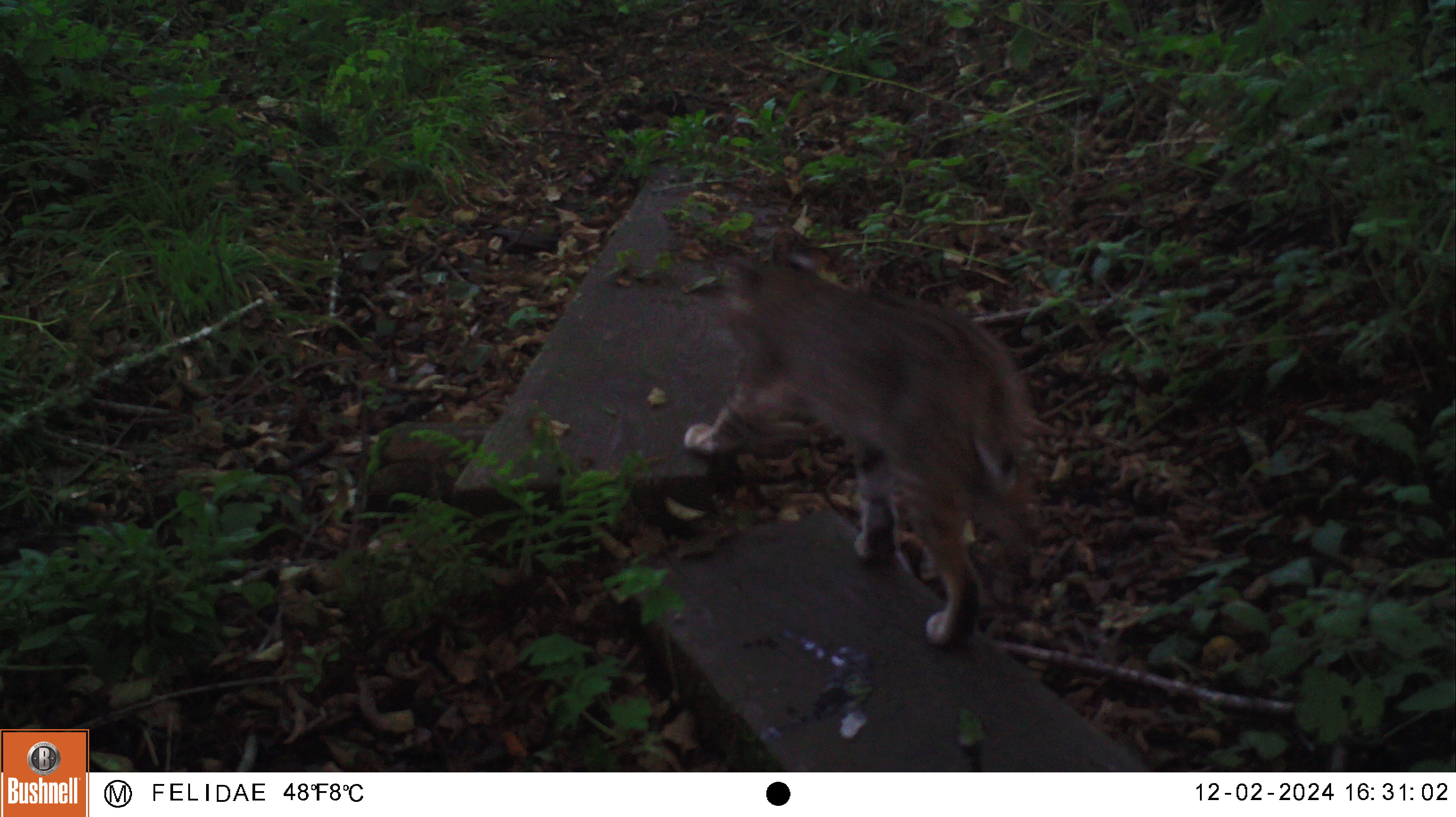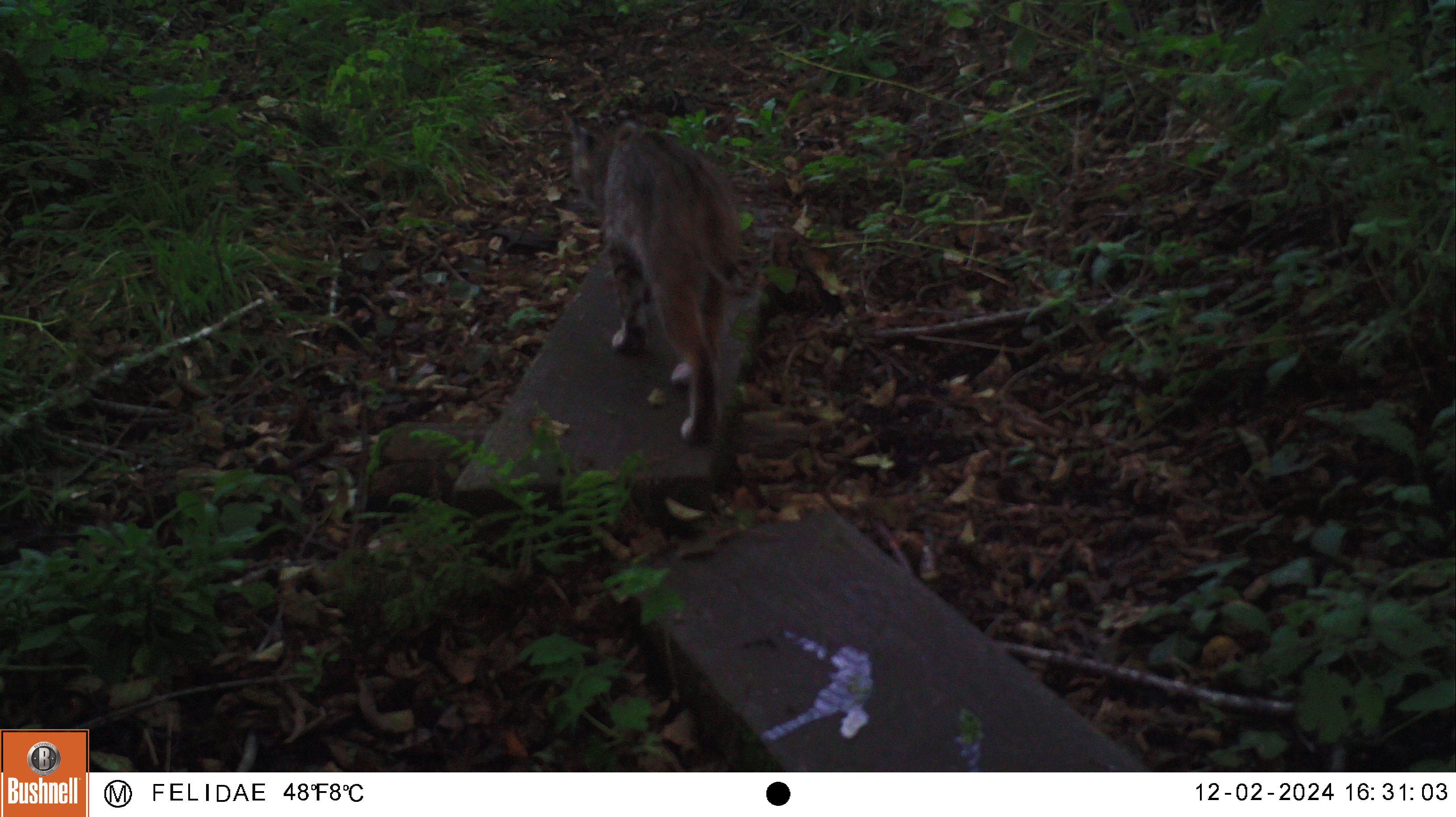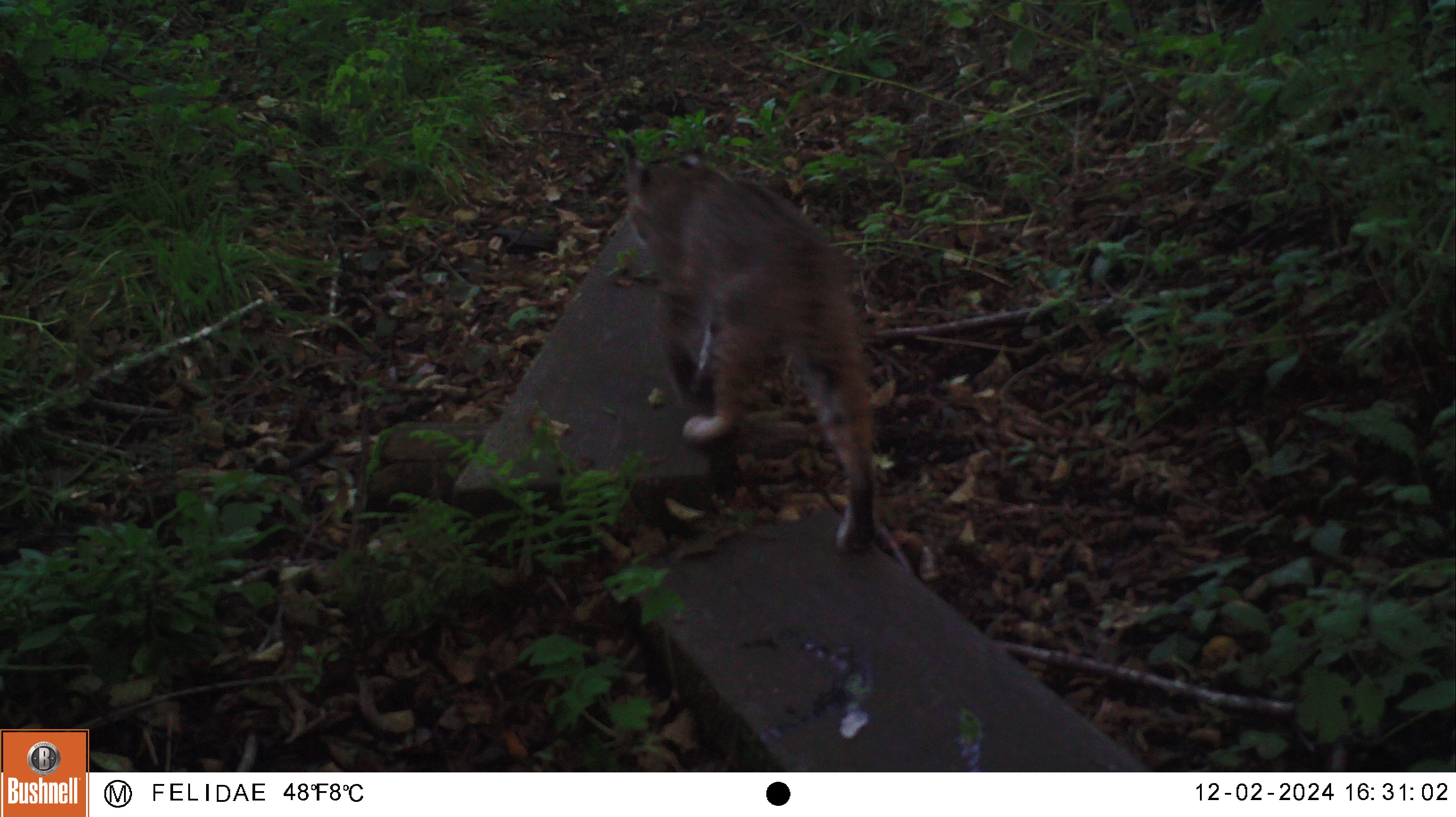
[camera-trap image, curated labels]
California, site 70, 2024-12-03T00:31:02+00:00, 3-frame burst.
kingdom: Animalia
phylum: Chordata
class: Mammalia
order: Carnivora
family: Felidae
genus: Lynx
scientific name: Lynx rufus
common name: bobcat